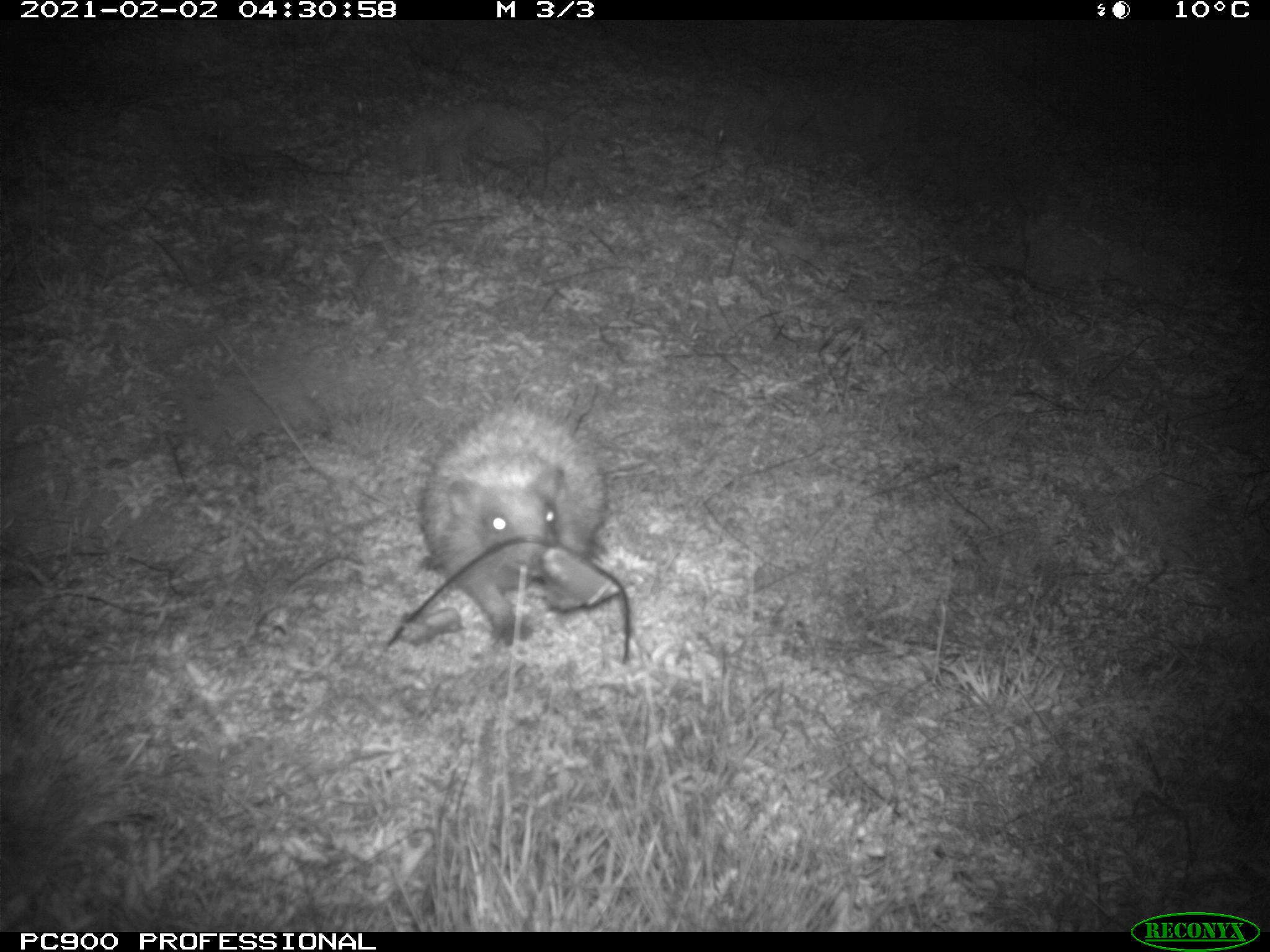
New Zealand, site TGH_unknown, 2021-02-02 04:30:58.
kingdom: Animalia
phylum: Chordata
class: Mammalia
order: Eulipotyphla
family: Erinaceidae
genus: Erinaceus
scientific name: Erinaceus europaeus europaeus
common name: european hedgehog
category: hedgehog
Hedgehog (european hedgehog) (Erinaceus europaeus europaeus).